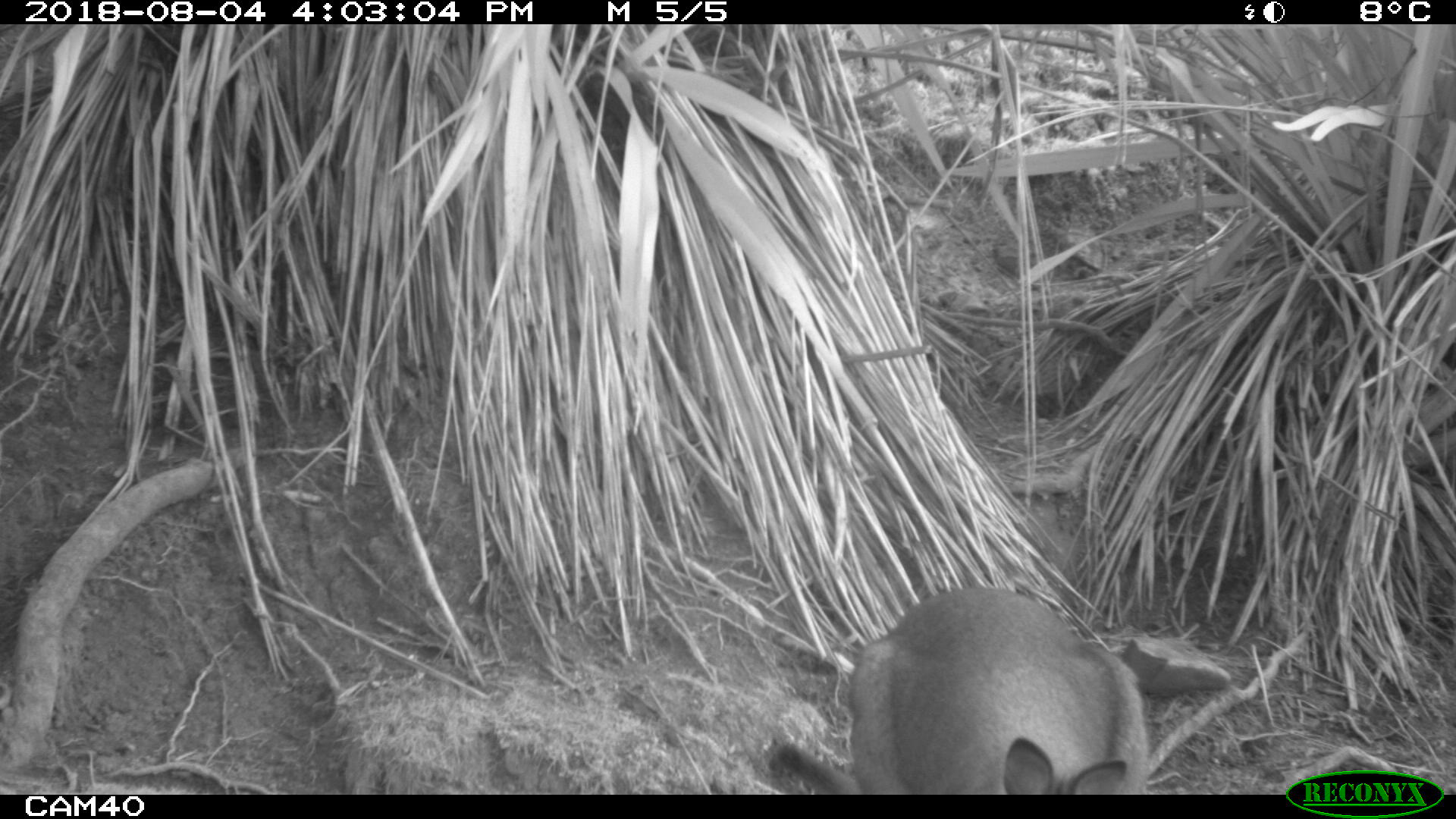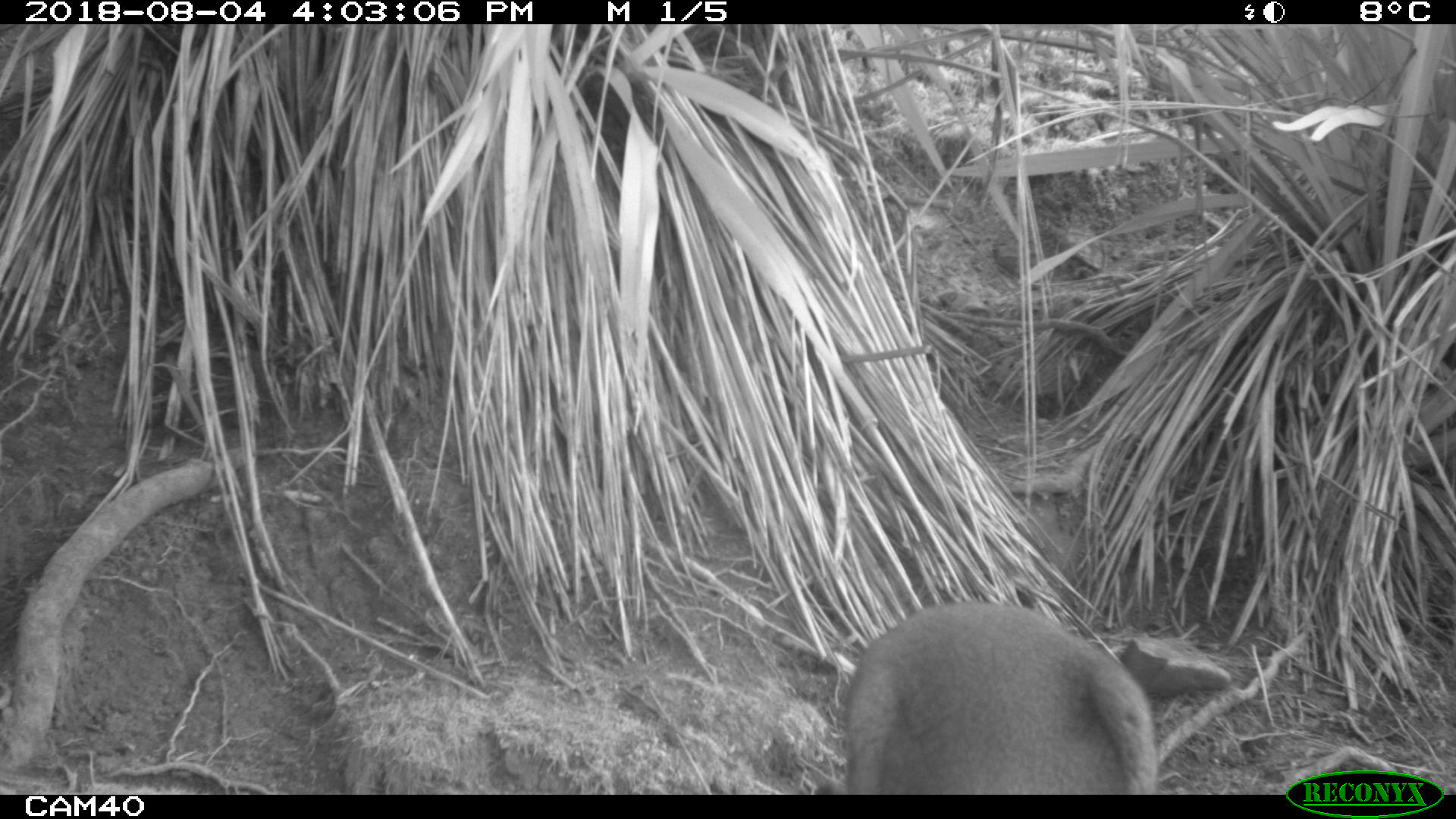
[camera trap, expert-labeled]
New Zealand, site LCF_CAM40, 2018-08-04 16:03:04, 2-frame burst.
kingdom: Animalia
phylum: Chordata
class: Mammalia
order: Diprotodontia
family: Macropodidae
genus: Notamacropus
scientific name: Notamacropus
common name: wallaby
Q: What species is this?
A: Wallaby (Notamacropus).